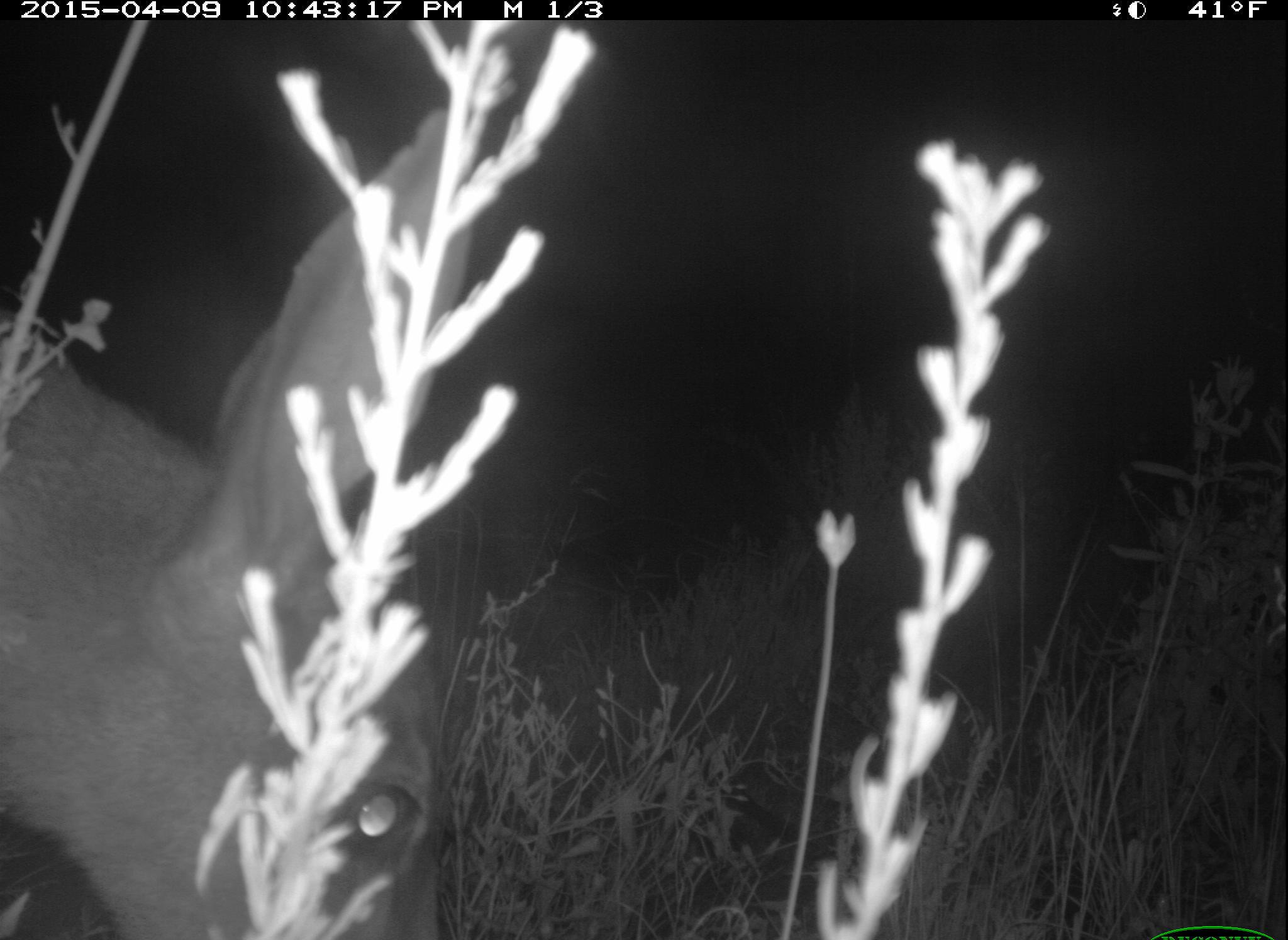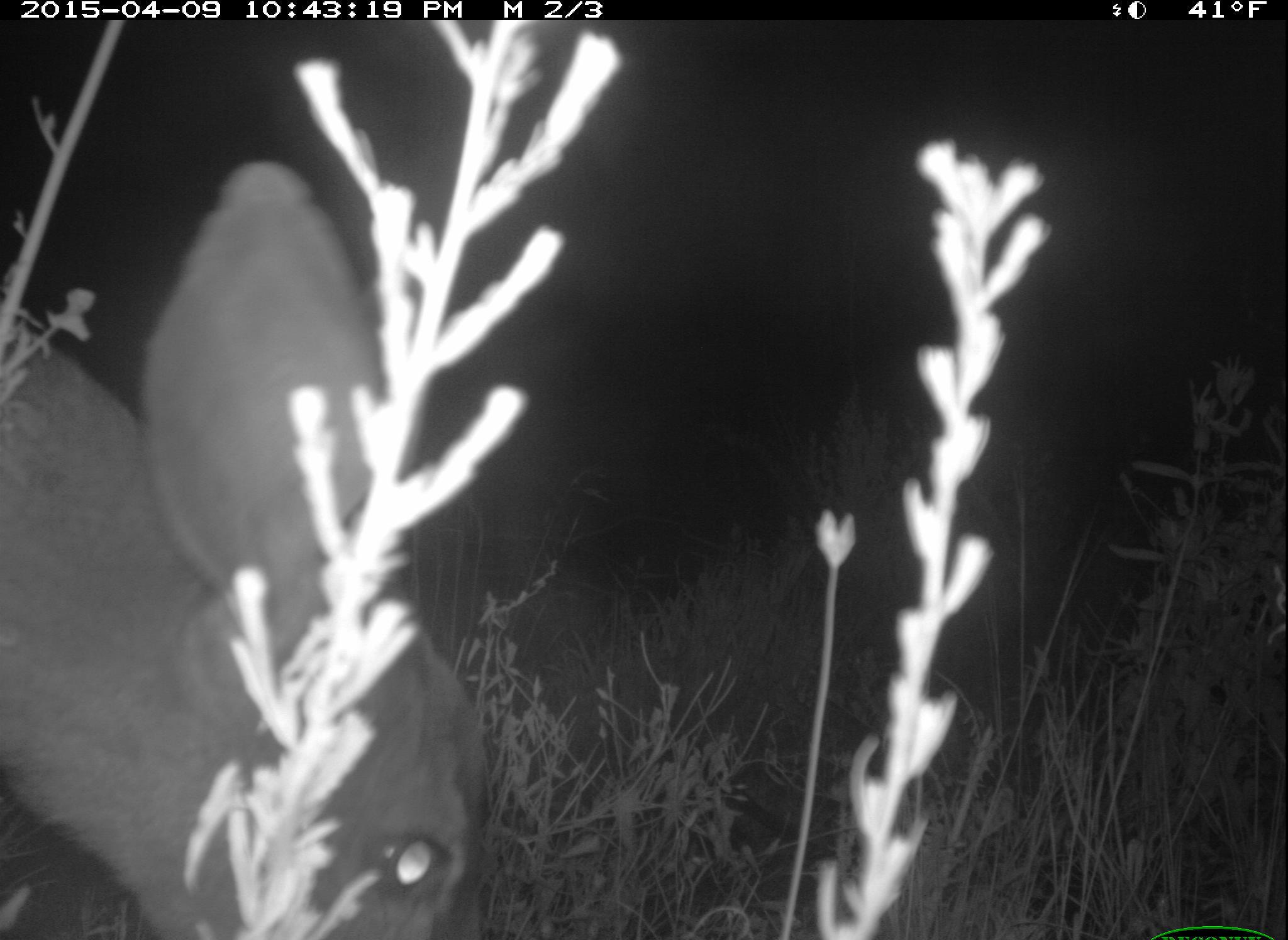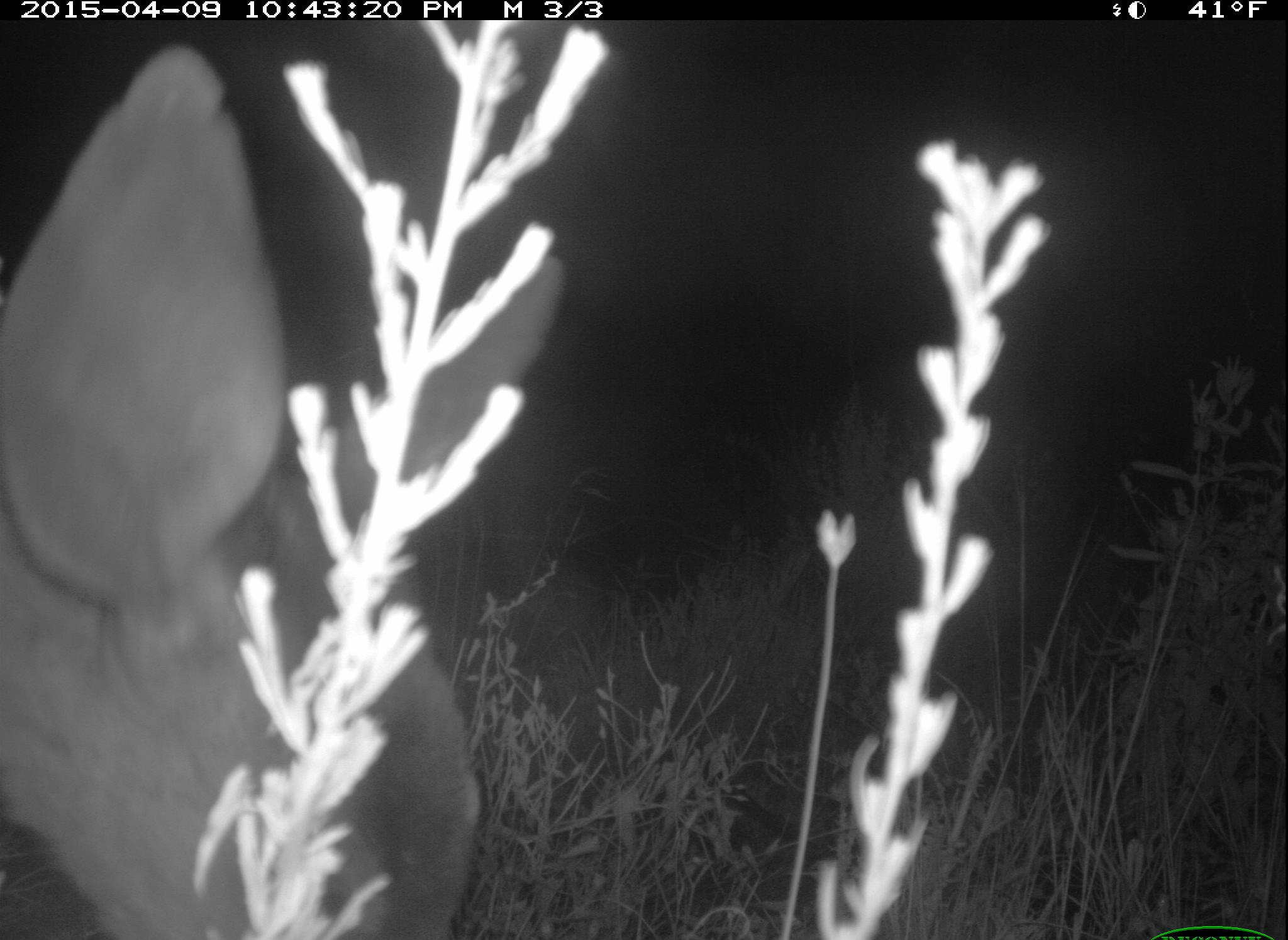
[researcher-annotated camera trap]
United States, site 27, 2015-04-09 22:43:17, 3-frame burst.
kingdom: Animalia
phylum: Chordata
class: Mammalia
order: Artiodactyla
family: Cervidae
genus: Odocoileus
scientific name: Odocoileus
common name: deer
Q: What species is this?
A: Deer (Odocoileus).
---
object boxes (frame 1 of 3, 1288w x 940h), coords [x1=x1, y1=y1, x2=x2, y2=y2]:
deer: [x1=1, y1=97, x2=464, y2=940]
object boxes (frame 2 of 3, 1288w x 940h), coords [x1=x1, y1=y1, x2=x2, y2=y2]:
deer: [x1=1, y1=155, x2=492, y2=940]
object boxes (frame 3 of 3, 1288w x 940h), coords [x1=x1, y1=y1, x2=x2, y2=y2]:
deer: [x1=0, y1=41, x2=568, y2=938]